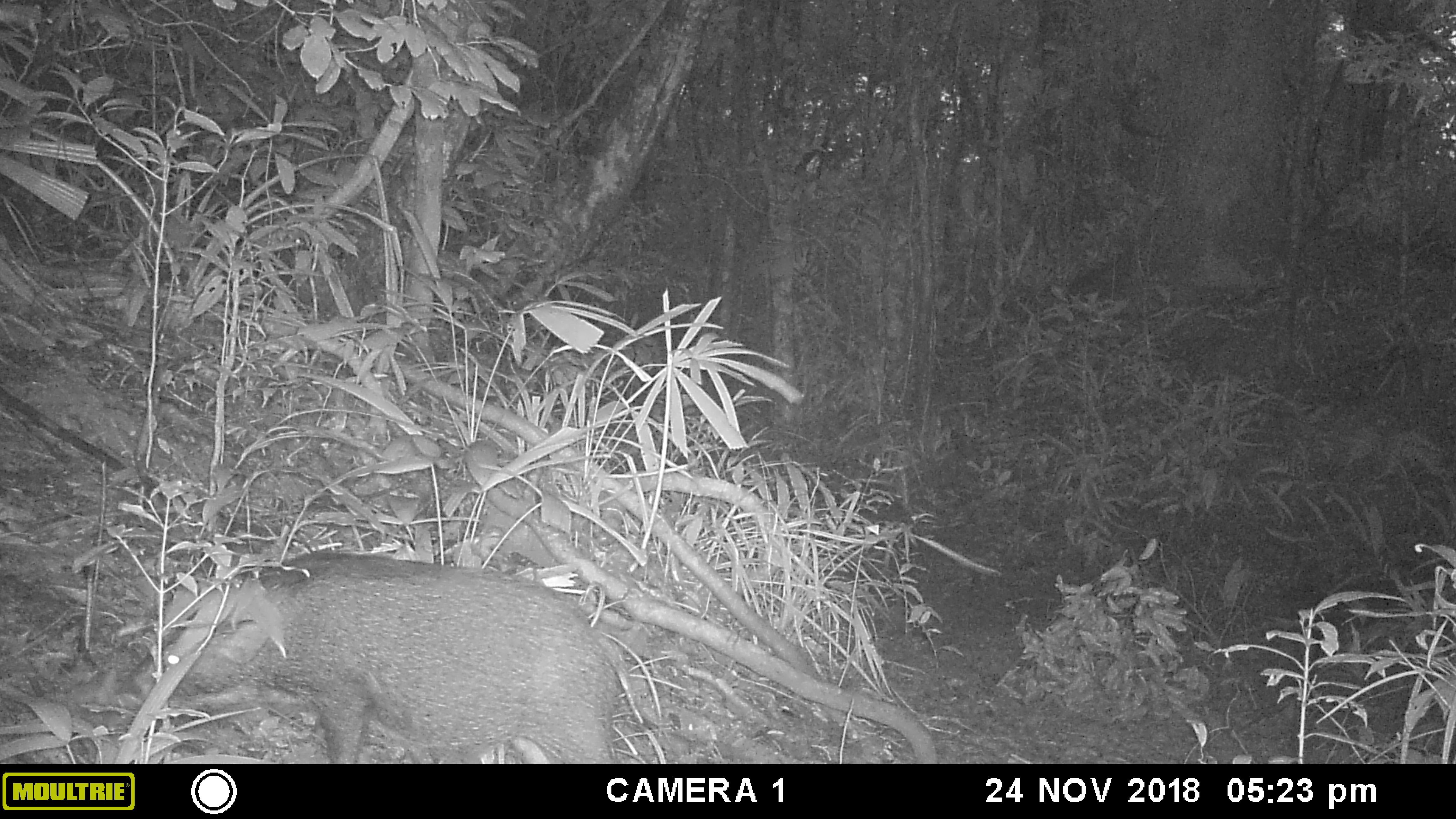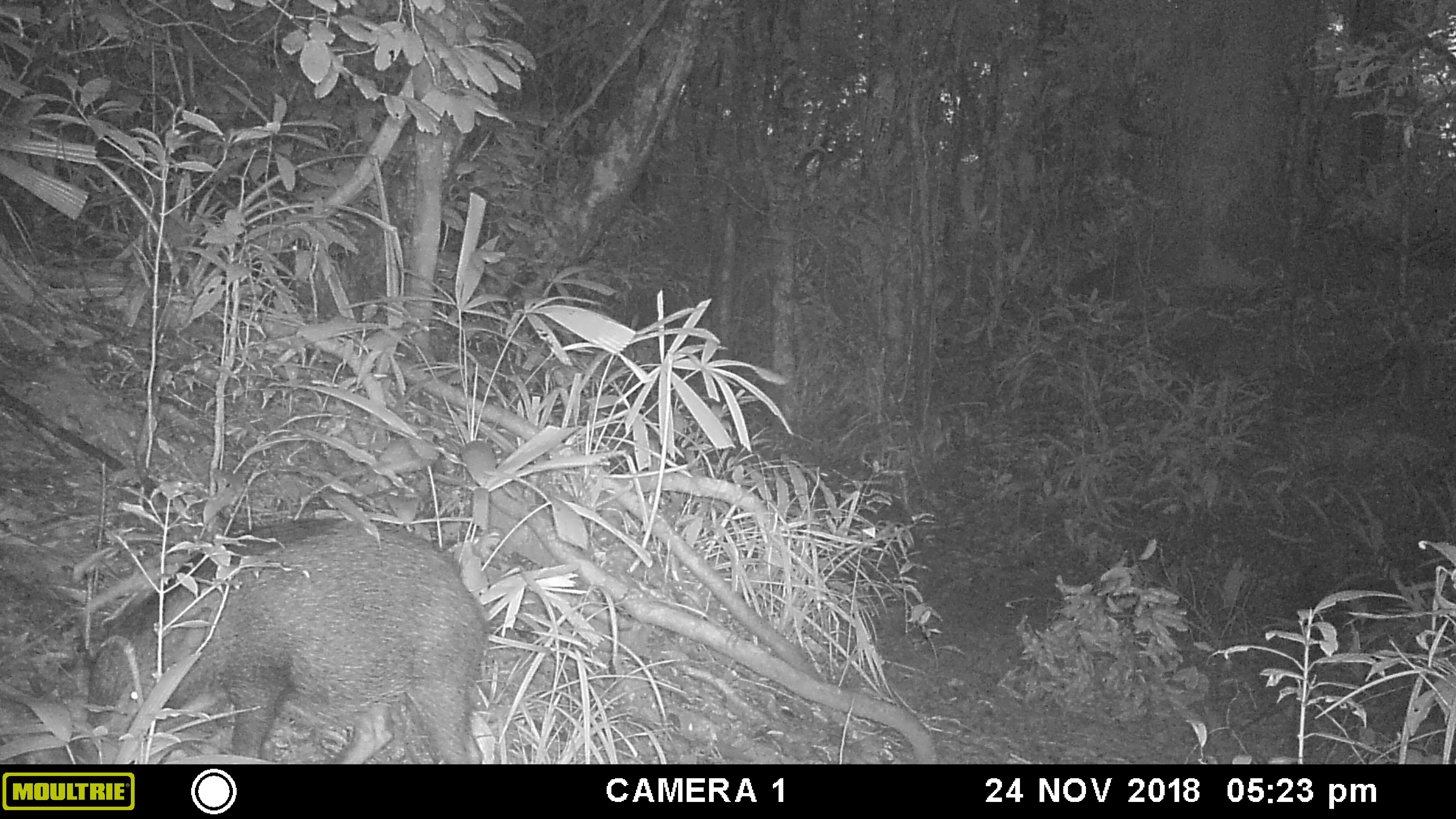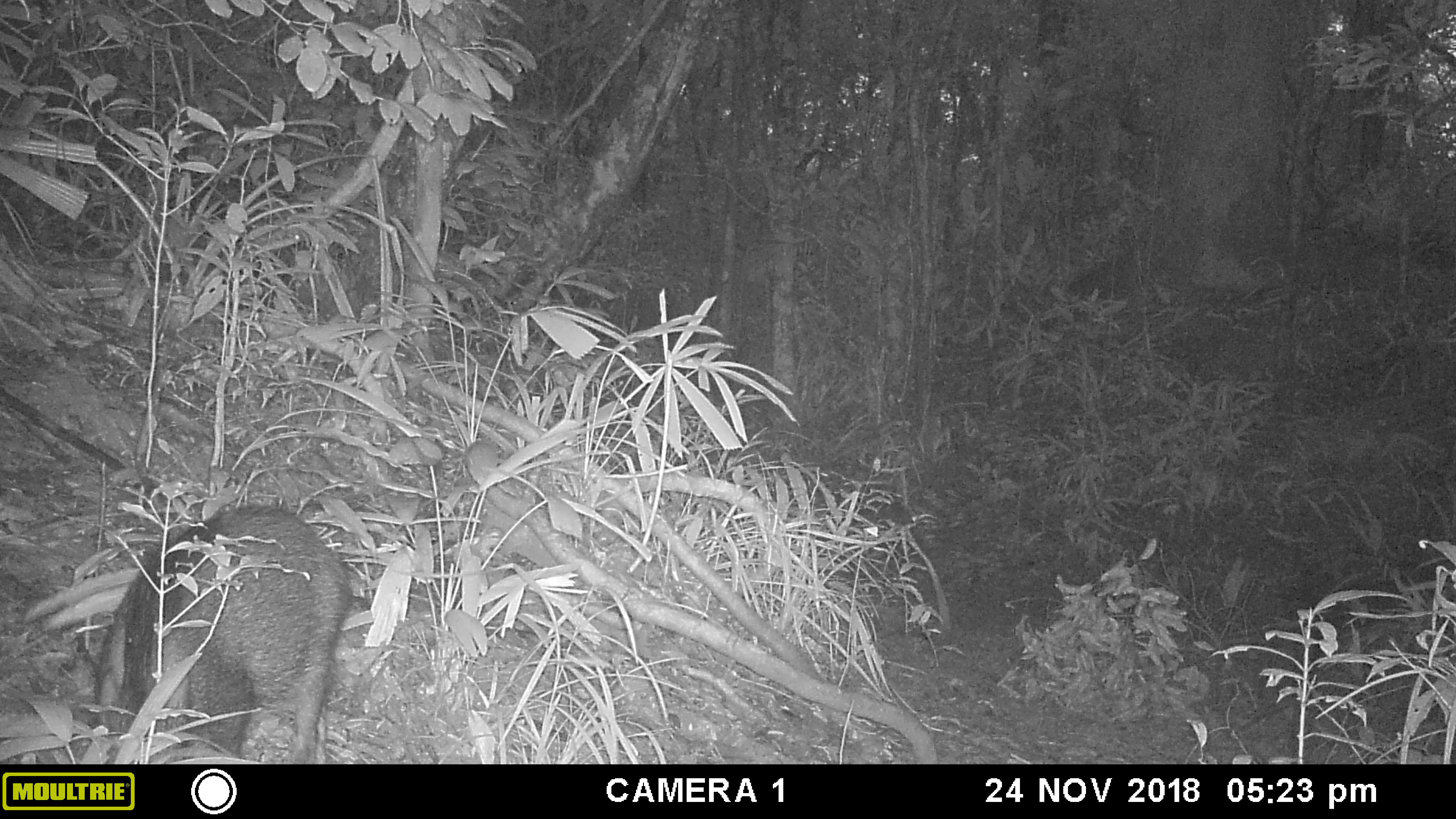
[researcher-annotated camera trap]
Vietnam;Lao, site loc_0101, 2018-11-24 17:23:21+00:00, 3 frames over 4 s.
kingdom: Animalia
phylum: Chordata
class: Mammalia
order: Artiodactyla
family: Suidae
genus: Sus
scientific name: Sus scrofa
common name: eurasian wild pig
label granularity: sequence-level